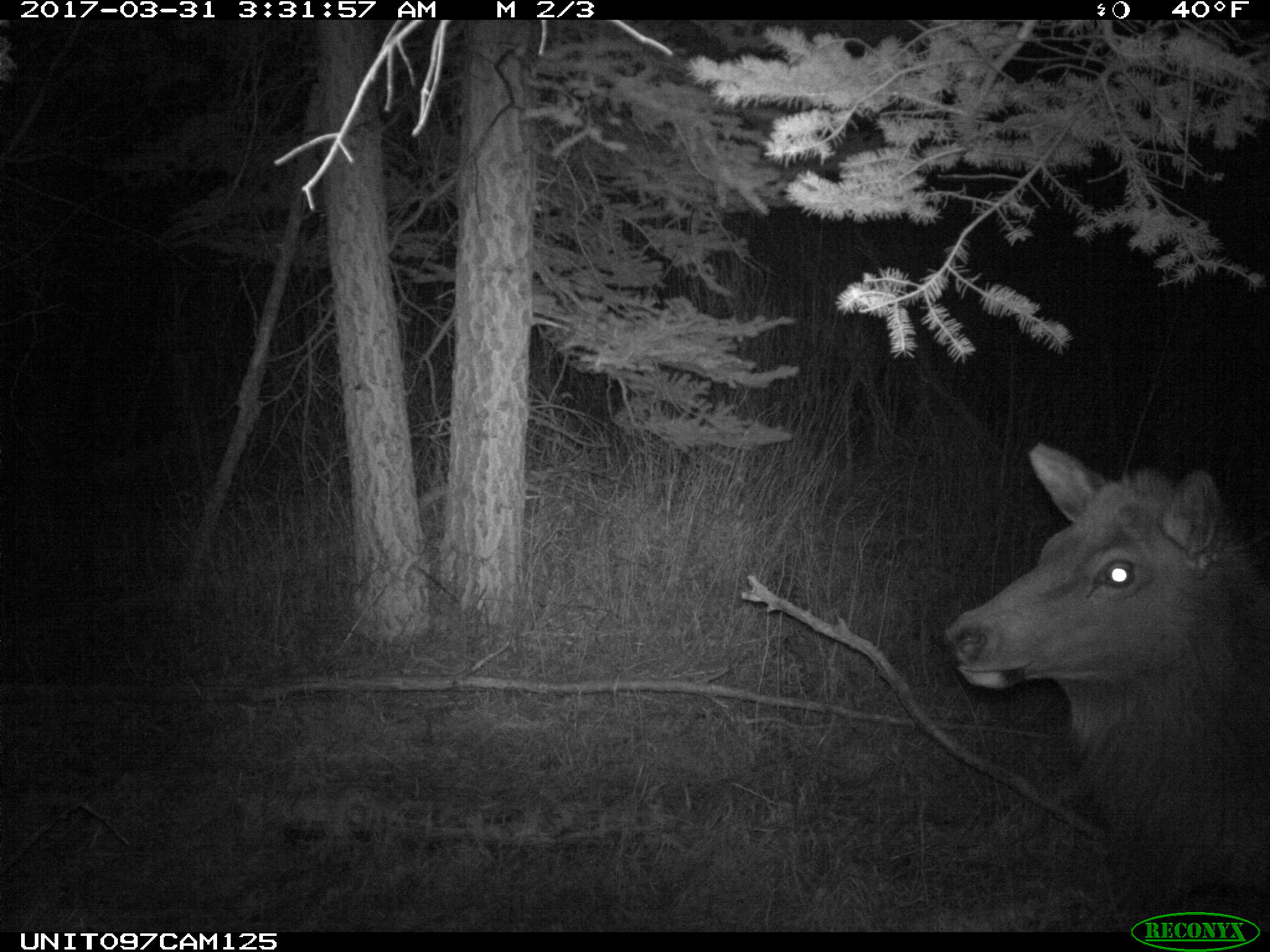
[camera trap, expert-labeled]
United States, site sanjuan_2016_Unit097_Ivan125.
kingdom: Animalia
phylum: Chordata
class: Mammalia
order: Artiodactyla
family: Cervidae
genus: Cervus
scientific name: Cervus elaphus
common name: red deer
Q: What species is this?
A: Cervus elaphus (red deer).